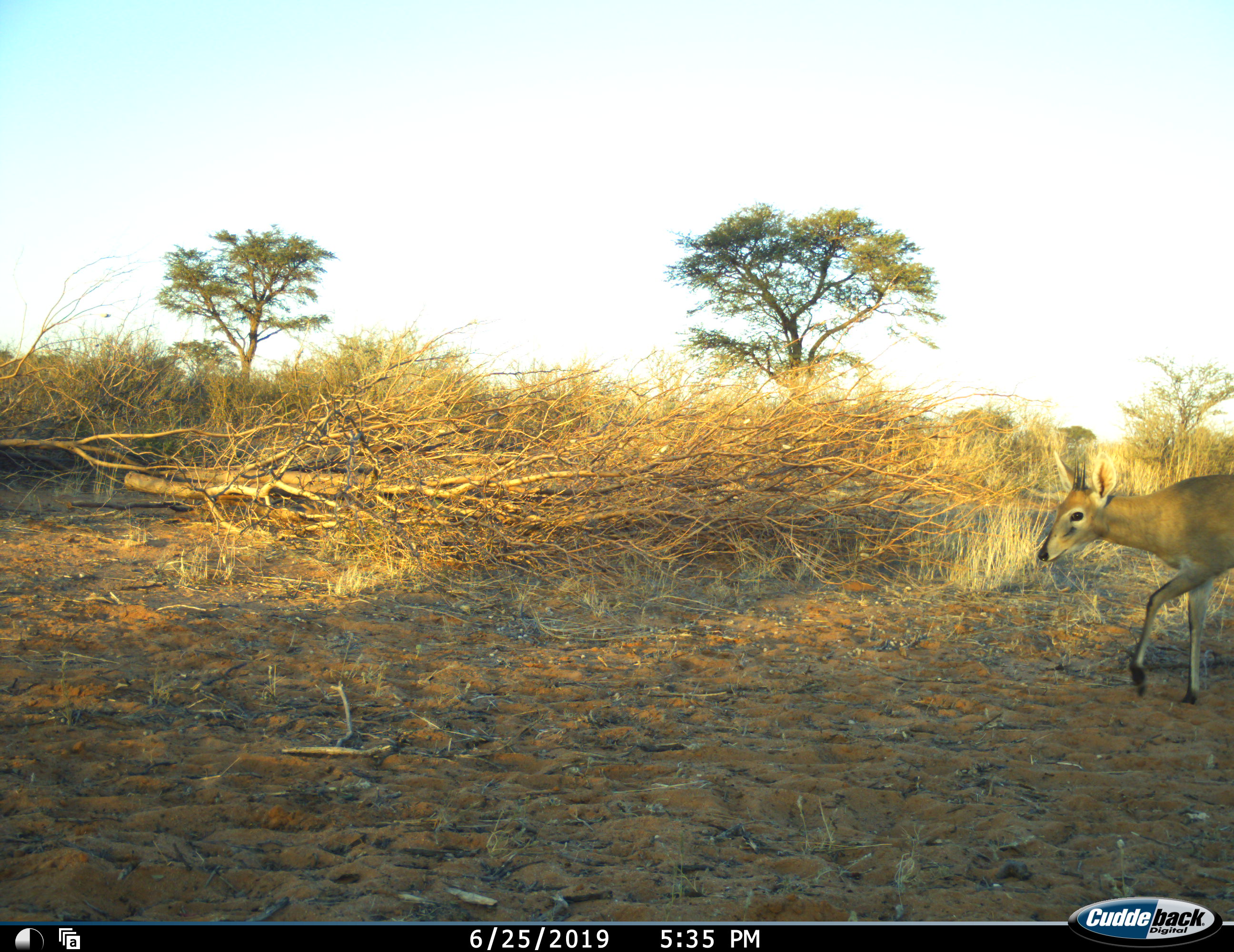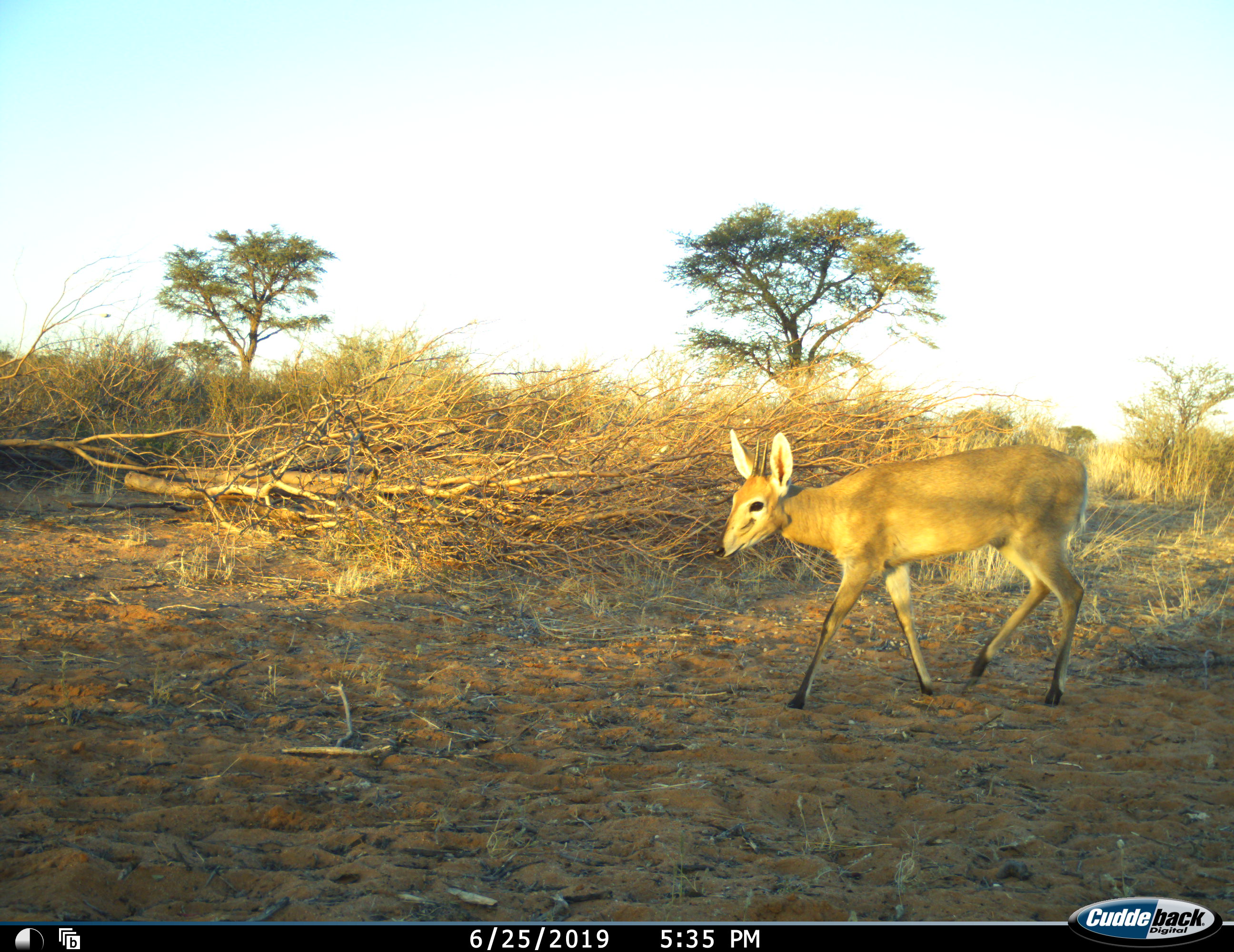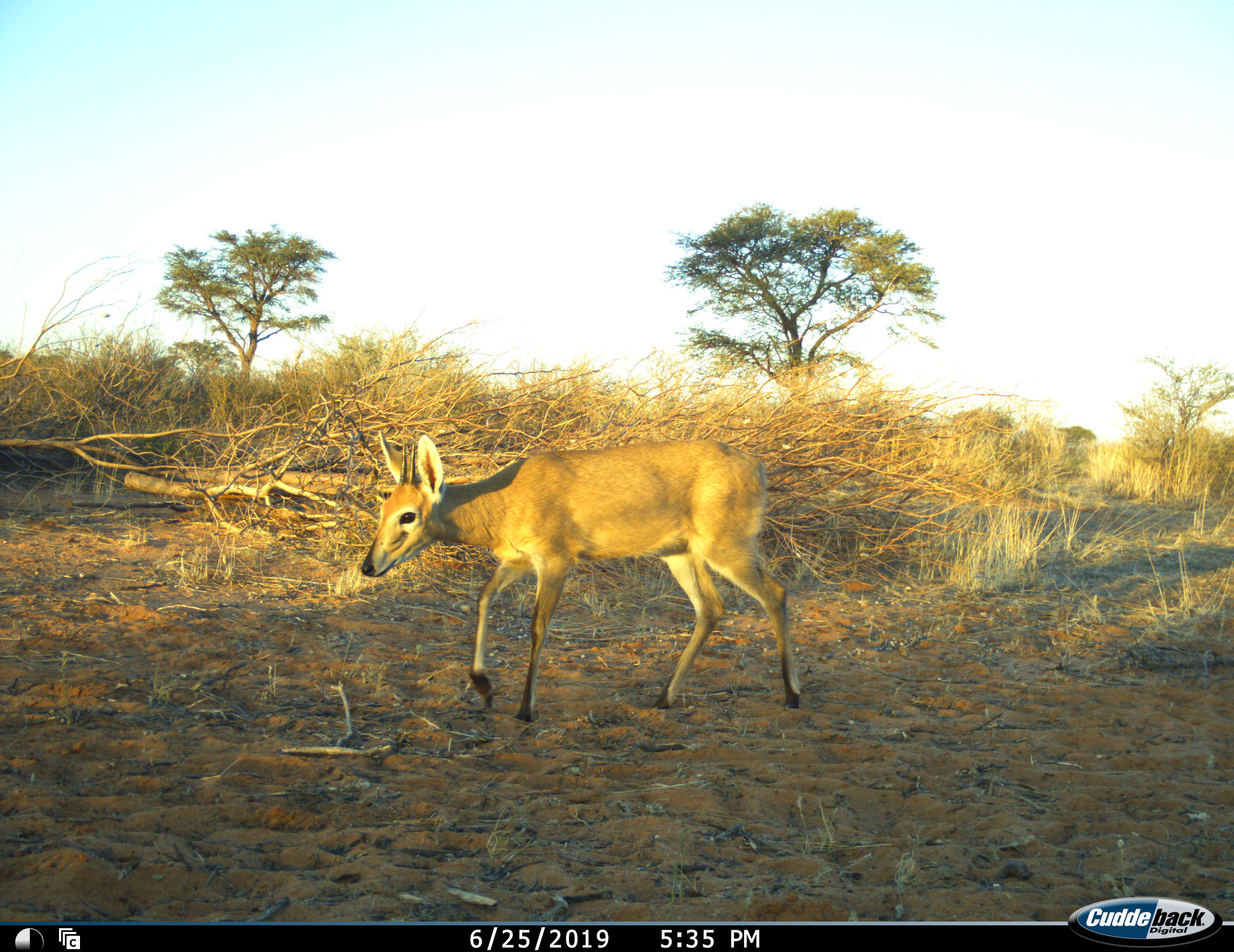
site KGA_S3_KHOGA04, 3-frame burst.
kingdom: Animalia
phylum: Chordata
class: Mammalia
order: Artiodactyla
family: Bovidae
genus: Sylvicapra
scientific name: Sylvicapra grimmia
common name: common duiker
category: duikercommongrey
Duikercommongrey (common duiker) (Sylvicapra grimmia), count 1. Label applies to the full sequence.